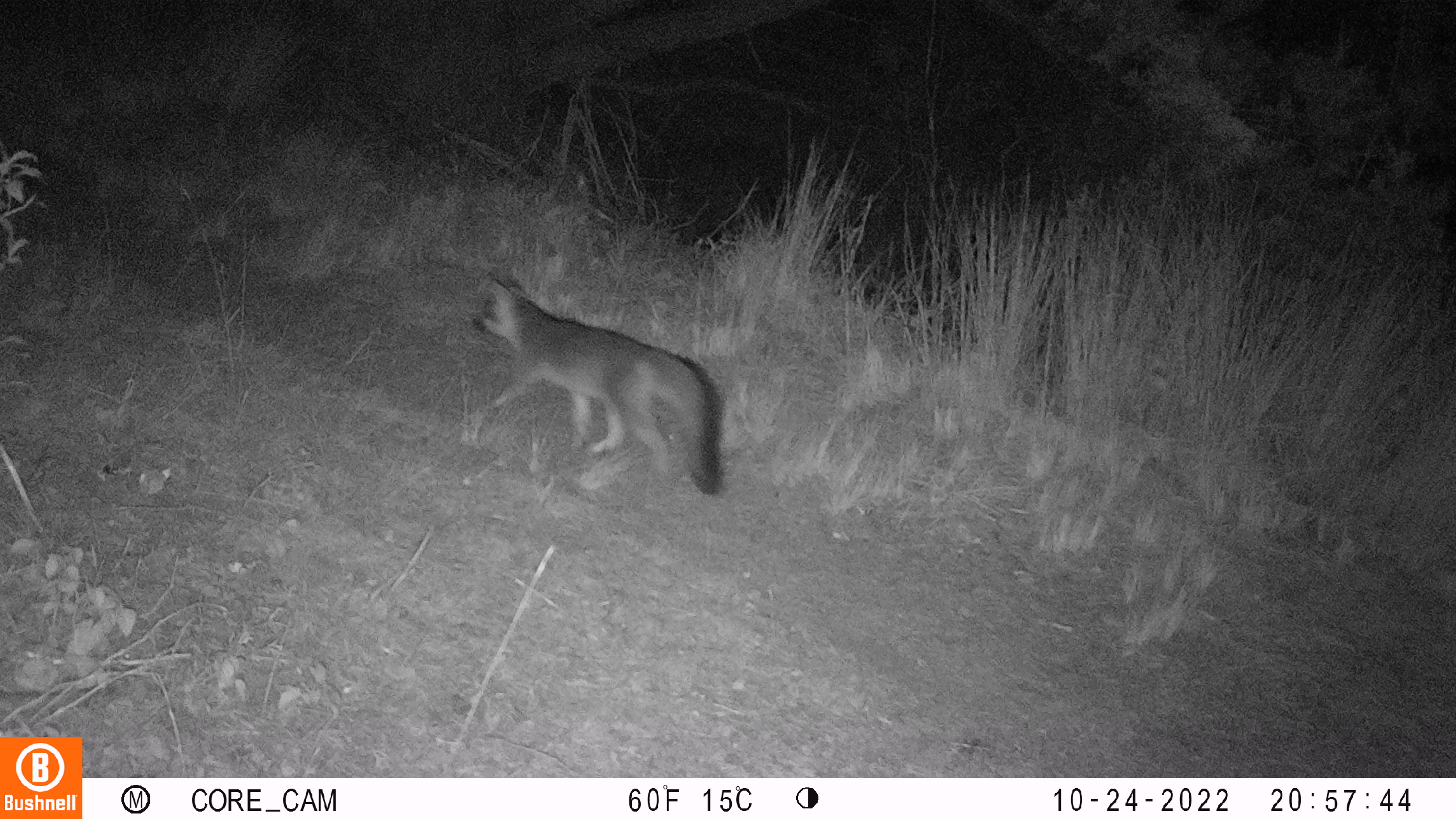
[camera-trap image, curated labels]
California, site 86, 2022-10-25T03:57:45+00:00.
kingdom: Animalia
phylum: Chordata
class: Mammalia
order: Carnivora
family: Canidae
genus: Urocyon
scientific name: Urocyon cinereoargenteus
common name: gray fox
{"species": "gray fox (Urocyon cinereoargenteus)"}